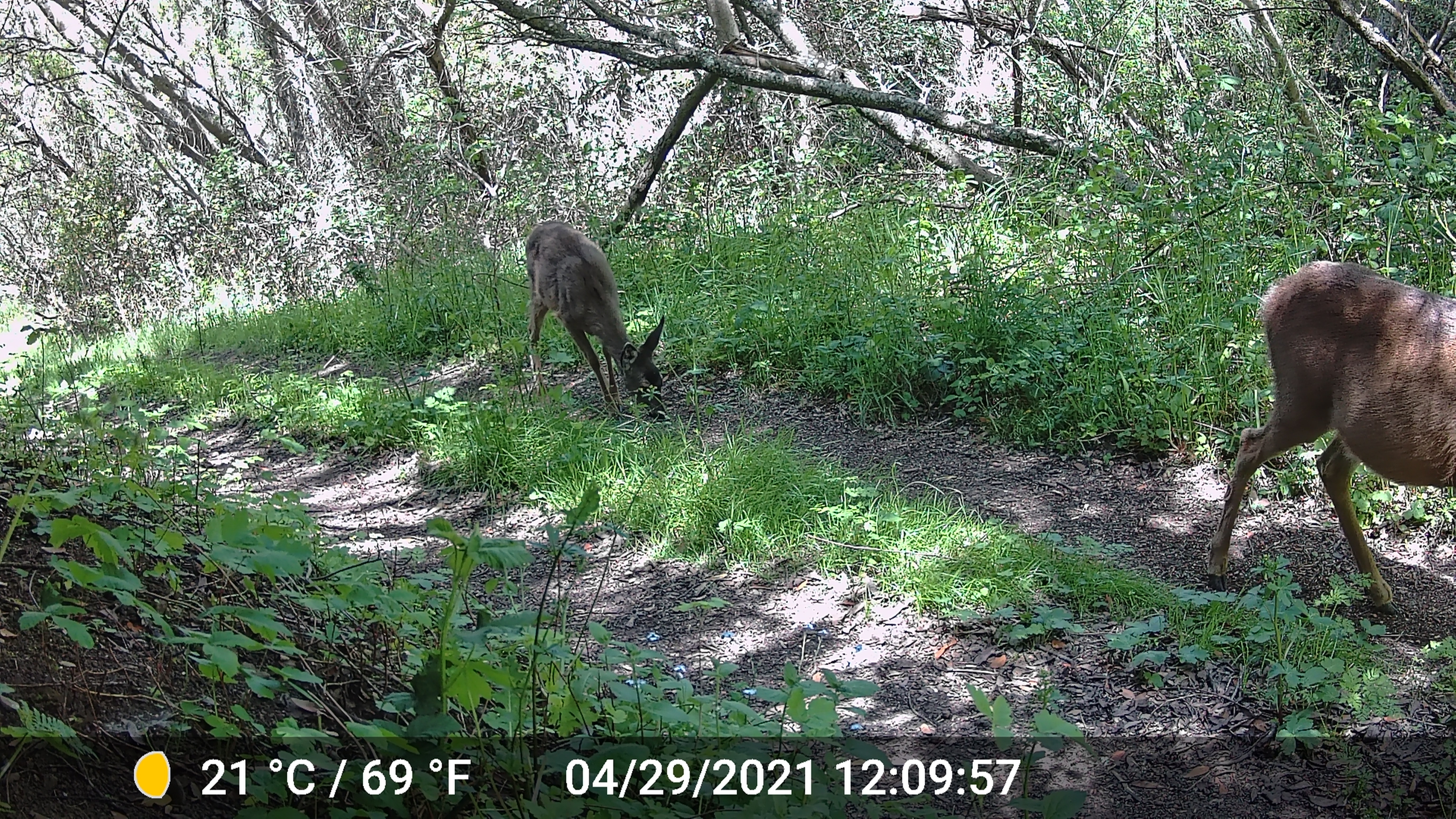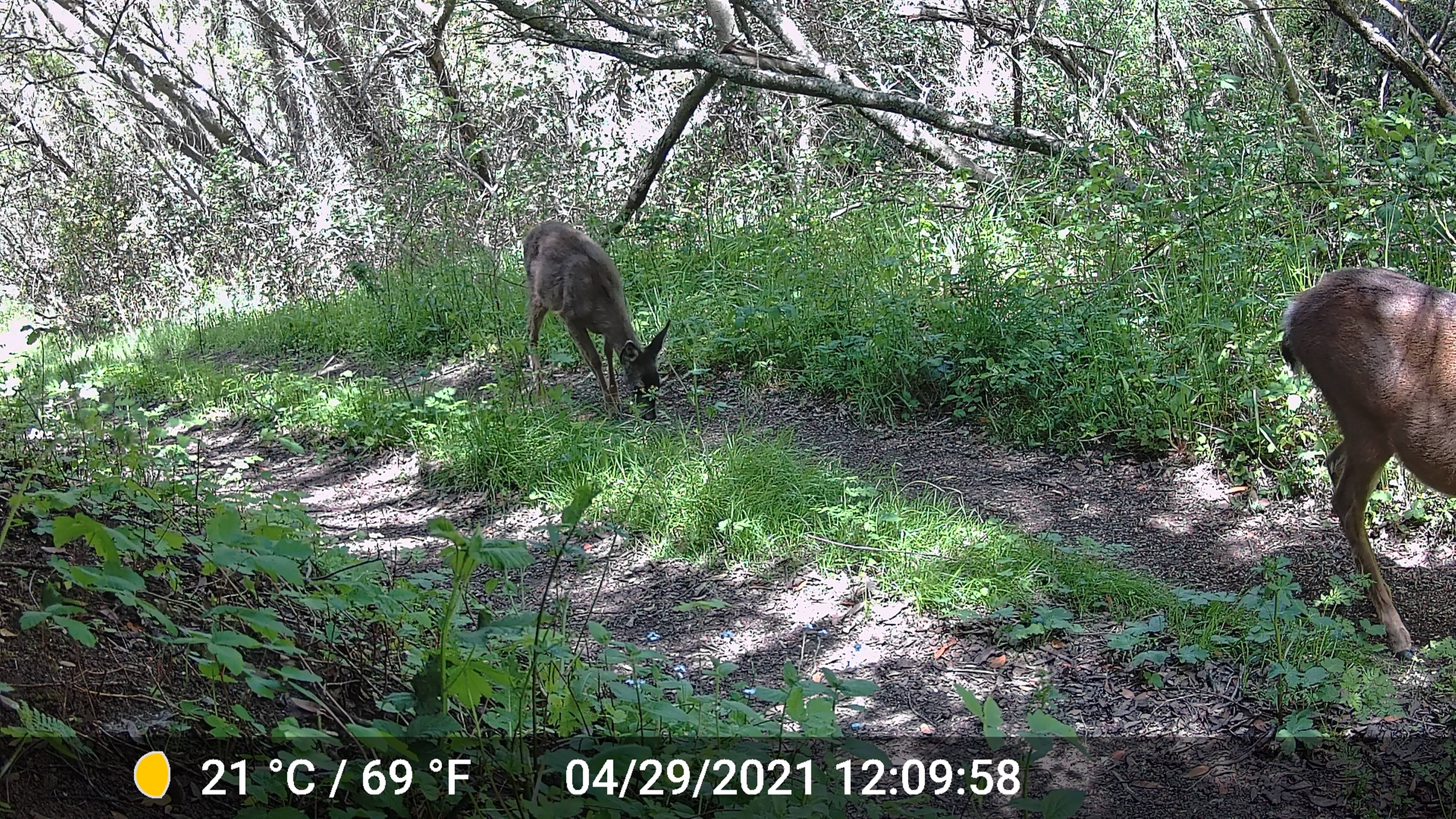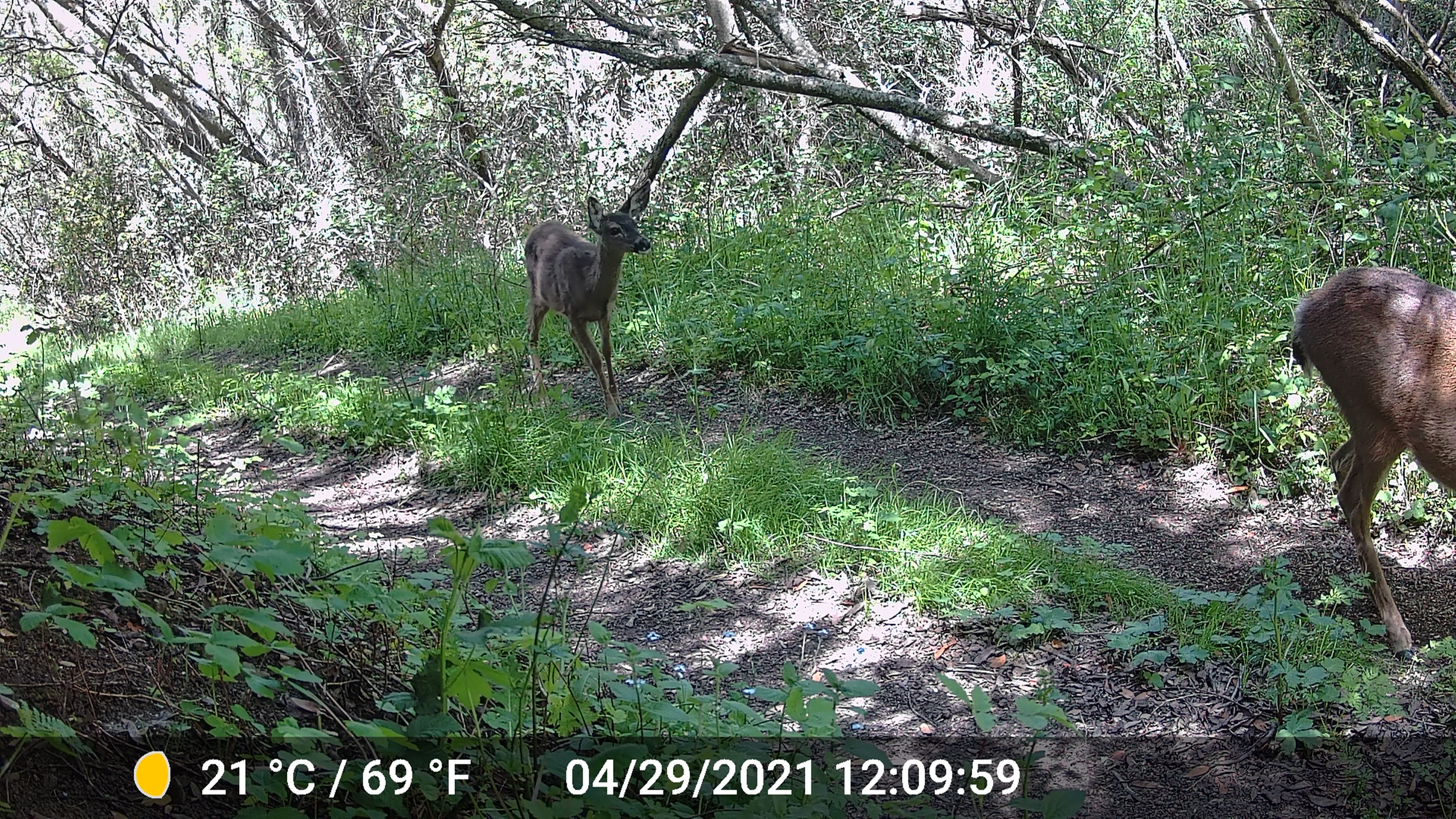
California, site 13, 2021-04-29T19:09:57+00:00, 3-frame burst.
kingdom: Animalia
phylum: Chordata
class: Mammalia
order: Artiodactyla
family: Cervidae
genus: Odocoileus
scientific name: Odocoileus hemionus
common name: mule deer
Mule deer (Odocoileus hemionus).